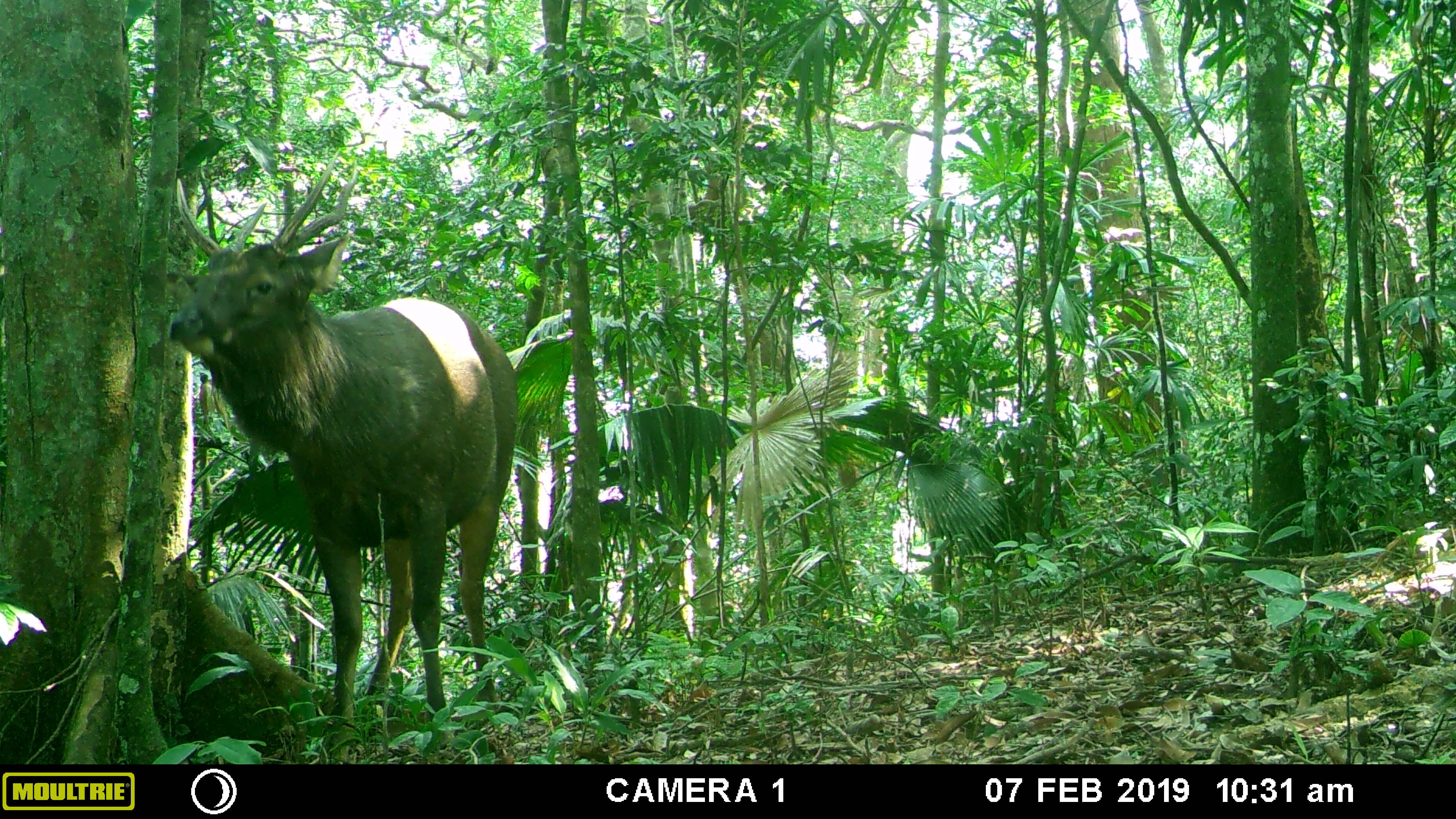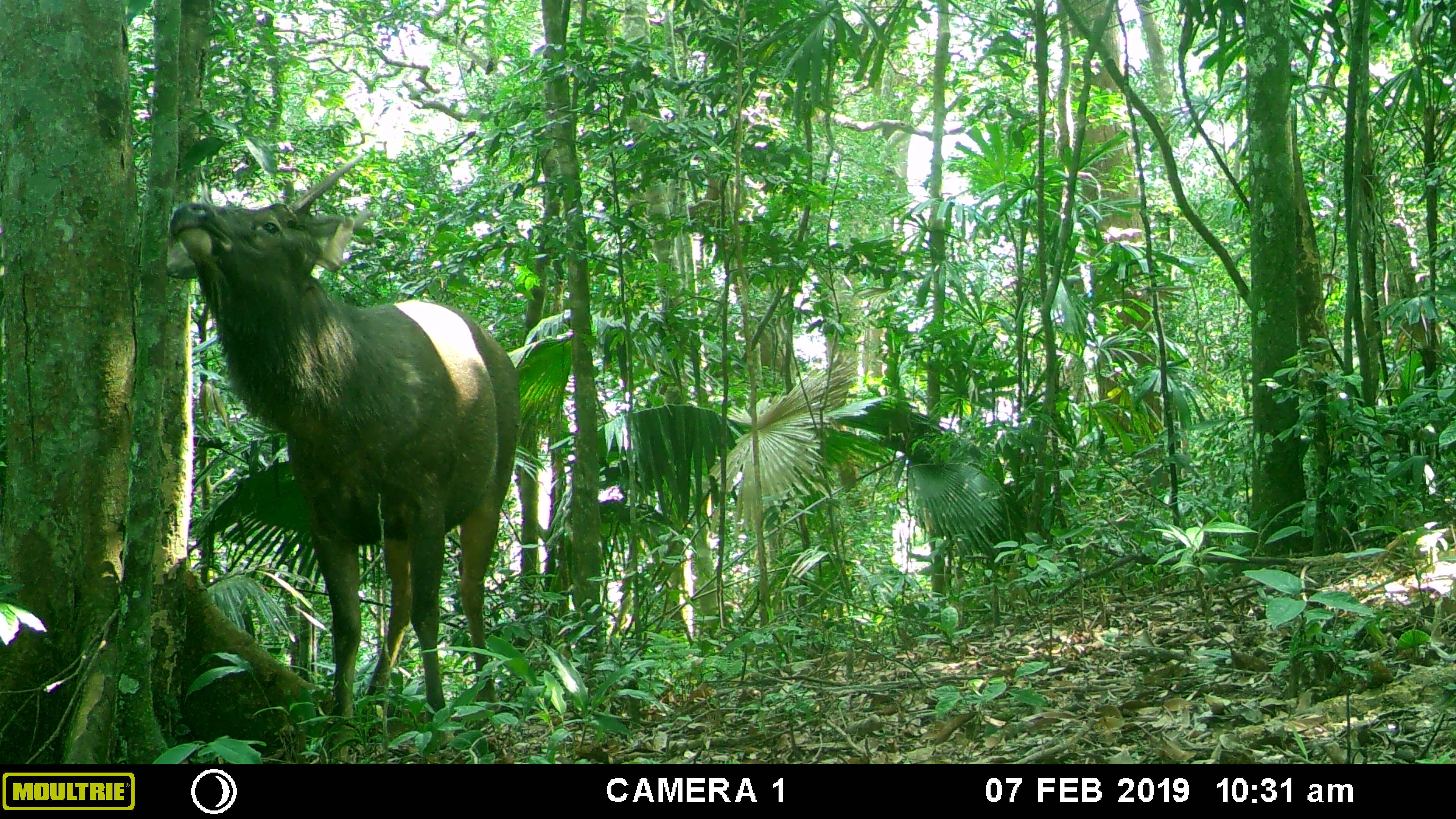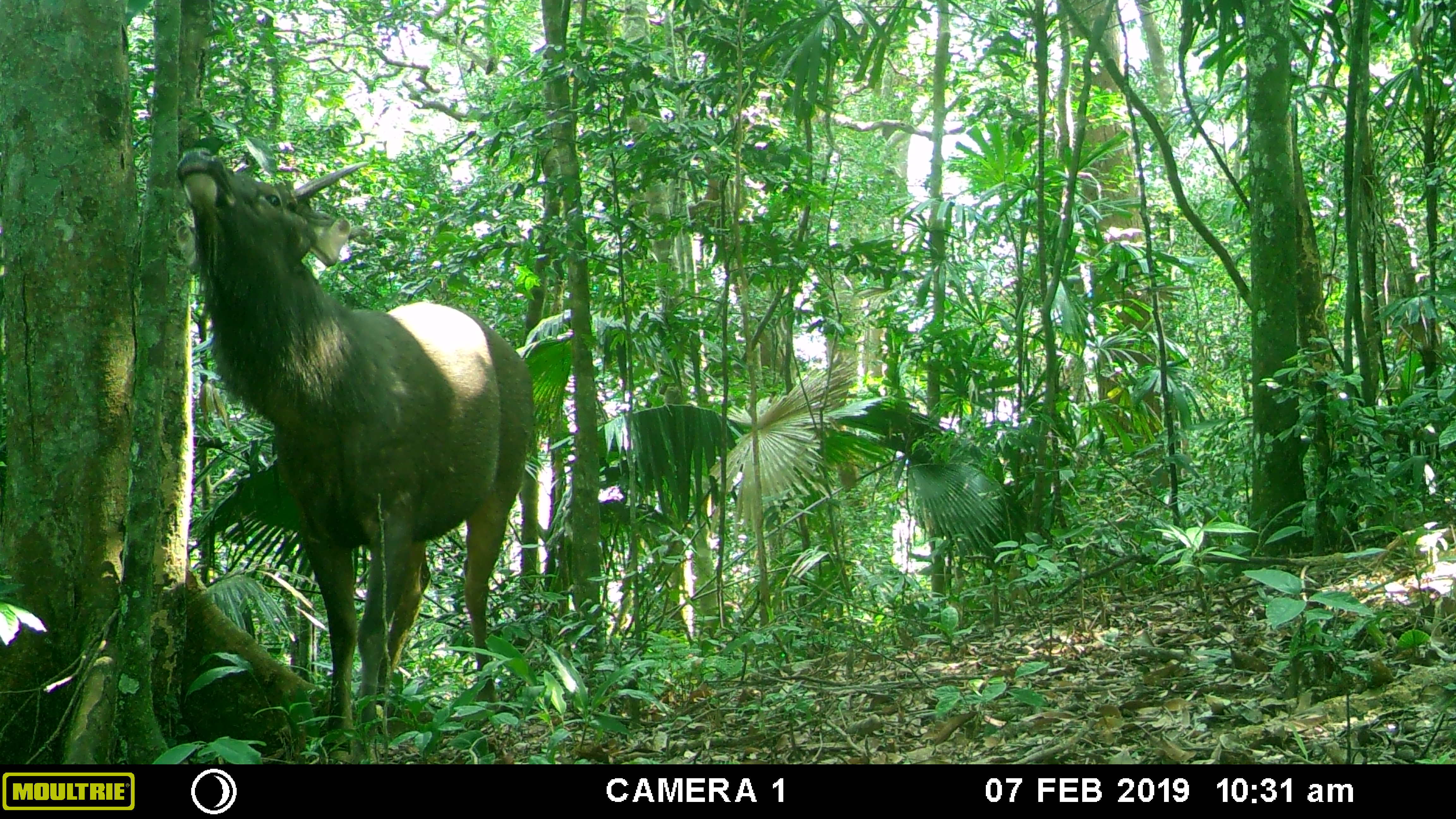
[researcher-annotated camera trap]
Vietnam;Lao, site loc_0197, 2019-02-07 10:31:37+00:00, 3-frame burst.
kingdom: Animalia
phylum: Chordata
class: Mammalia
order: Artiodactyla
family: Cervidae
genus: Rusa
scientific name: Rusa unicolor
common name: sambar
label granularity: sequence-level